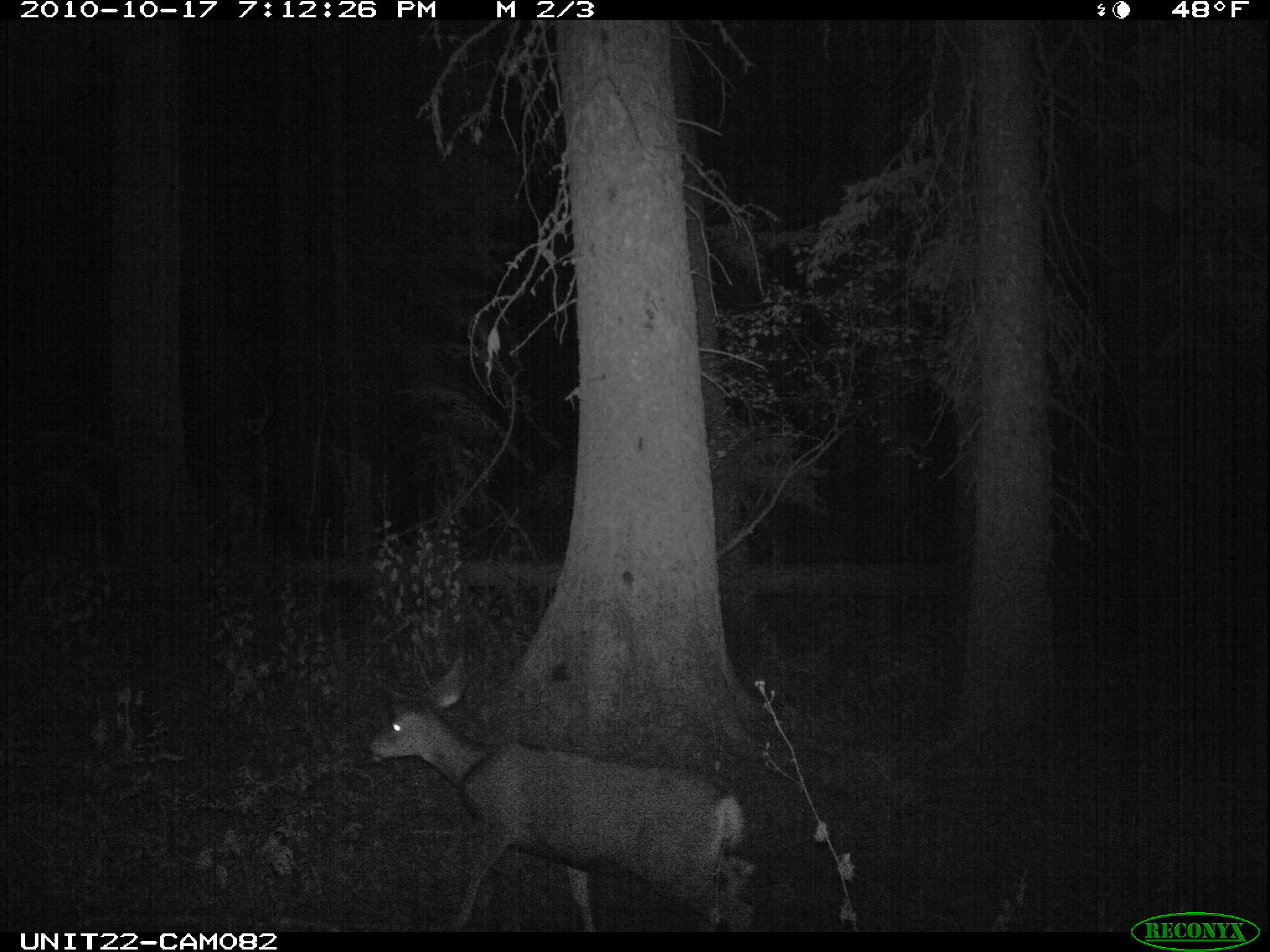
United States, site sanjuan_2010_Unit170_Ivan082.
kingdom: Animalia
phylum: Chordata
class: Mammalia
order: Artiodactyla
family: Cervidae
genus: Odocoileus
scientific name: Odocoileus hemionus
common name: mule deer